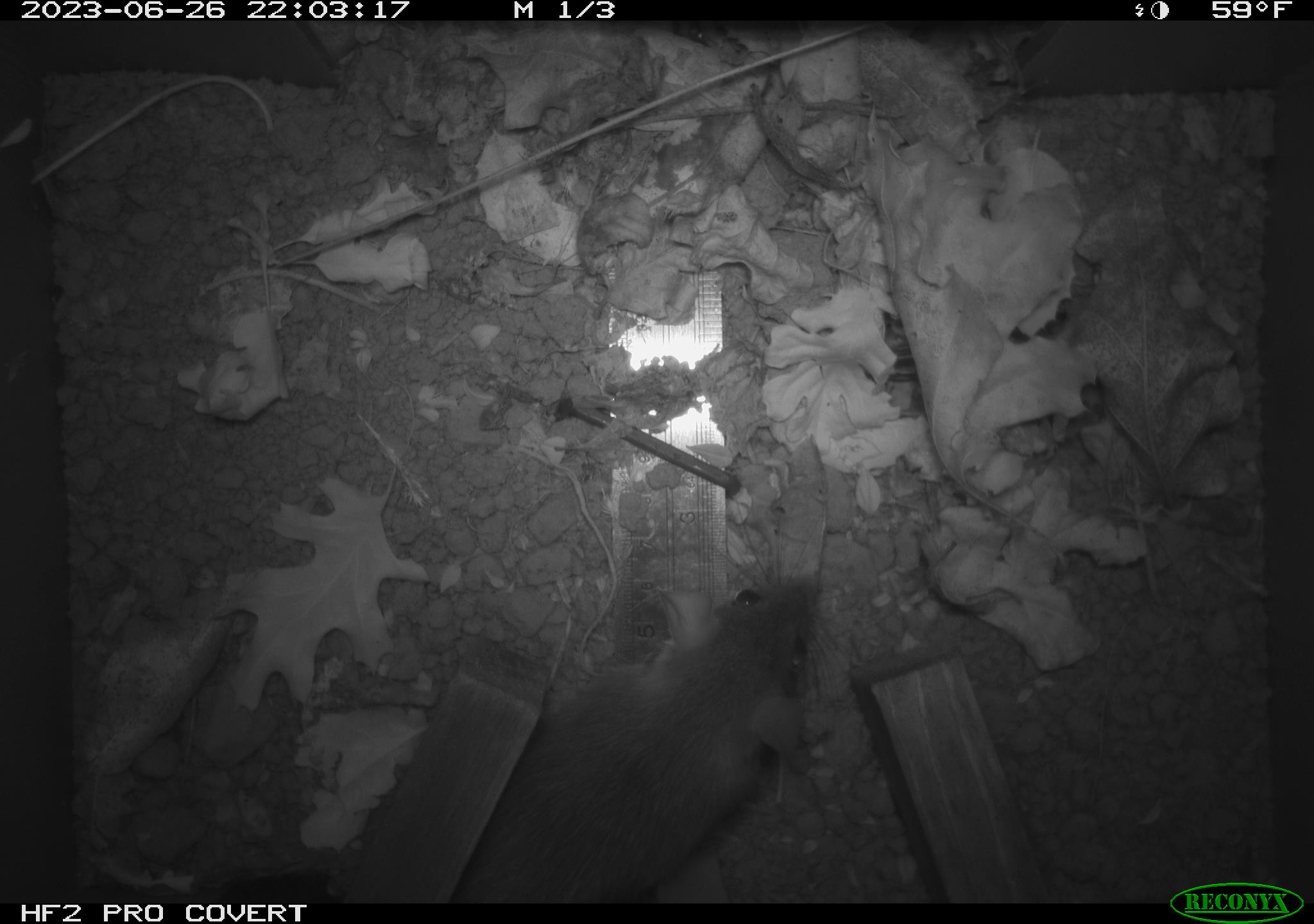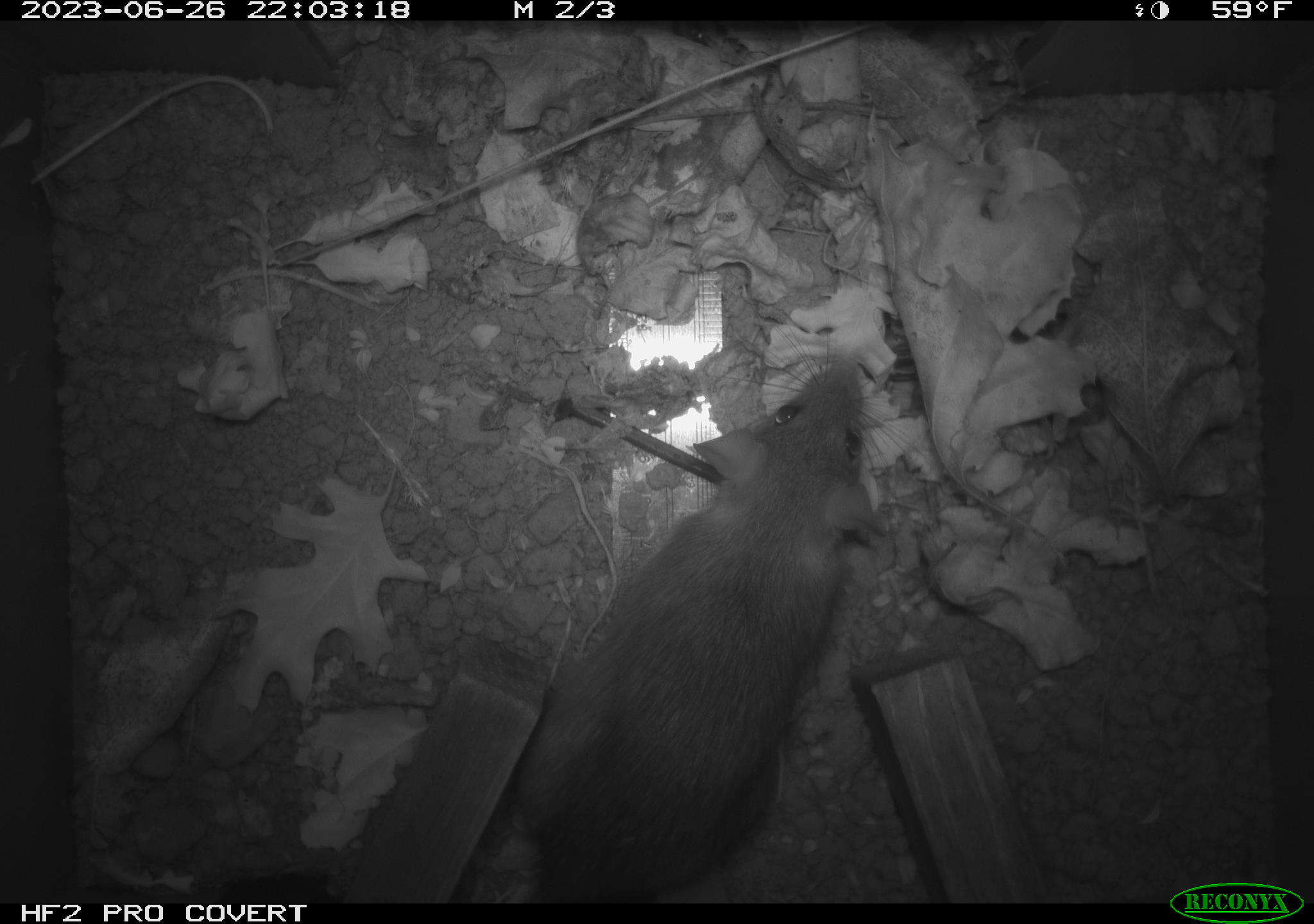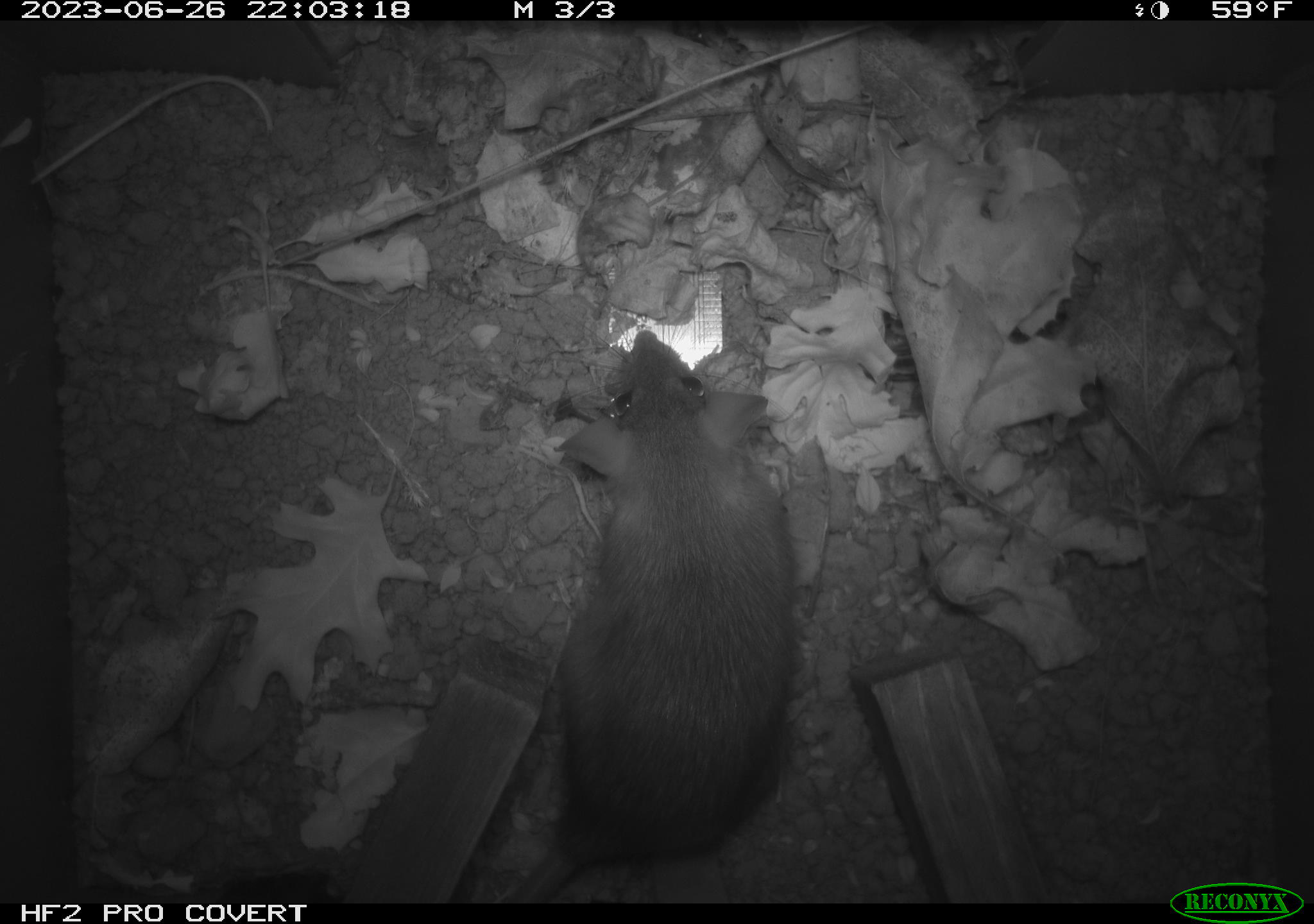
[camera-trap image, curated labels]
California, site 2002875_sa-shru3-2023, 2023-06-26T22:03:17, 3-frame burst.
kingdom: Animalia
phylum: Chordata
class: Mammalia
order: Rodentia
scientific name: Rodentia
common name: mouse species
Mouse species (Rodentia).